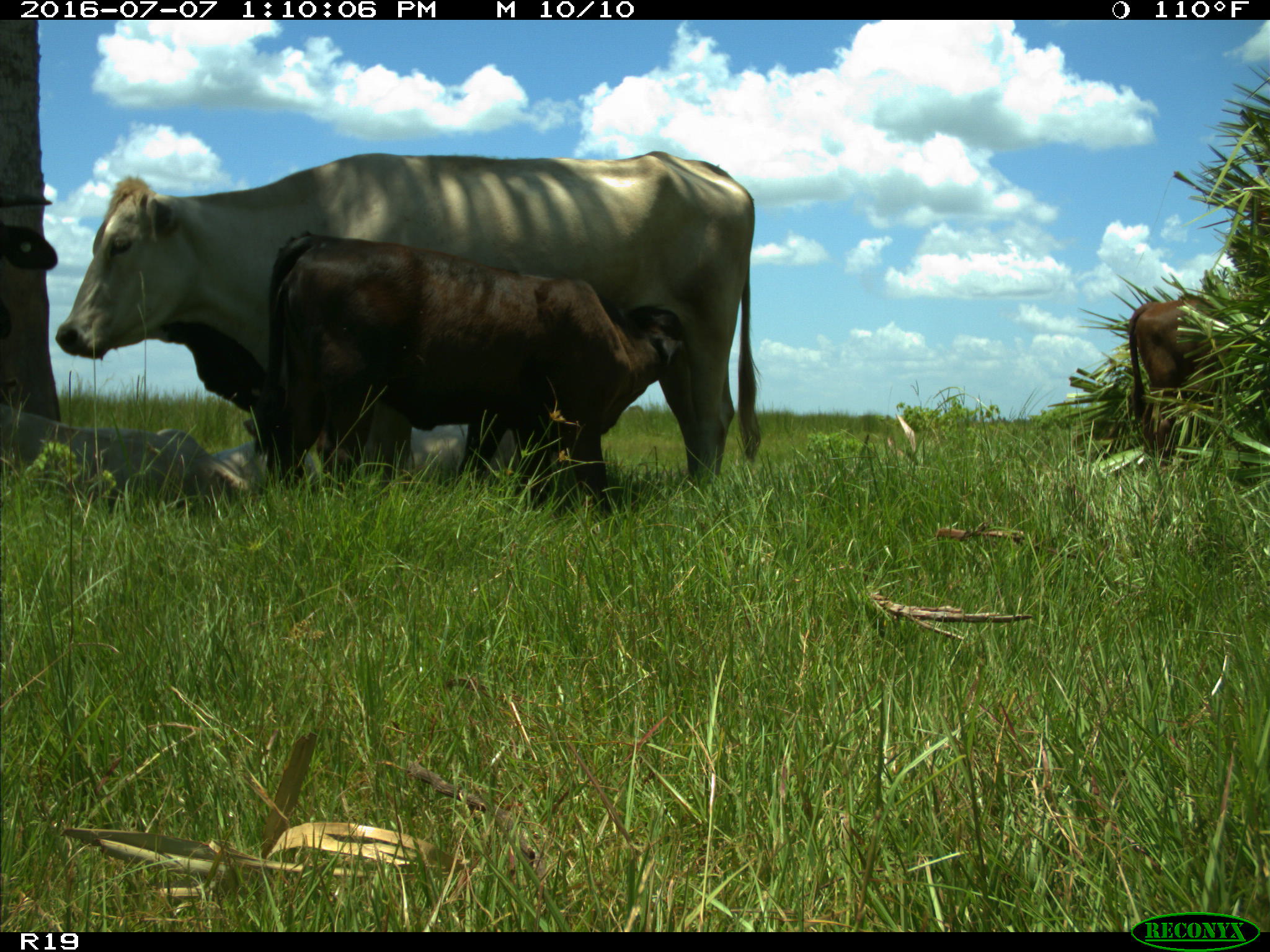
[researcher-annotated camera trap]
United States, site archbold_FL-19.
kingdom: Animalia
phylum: Chordata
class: Mammalia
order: Artiodactyla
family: Bovidae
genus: Bos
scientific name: Bos taurus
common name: domestic cow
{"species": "Bos taurus (domestic cow)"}